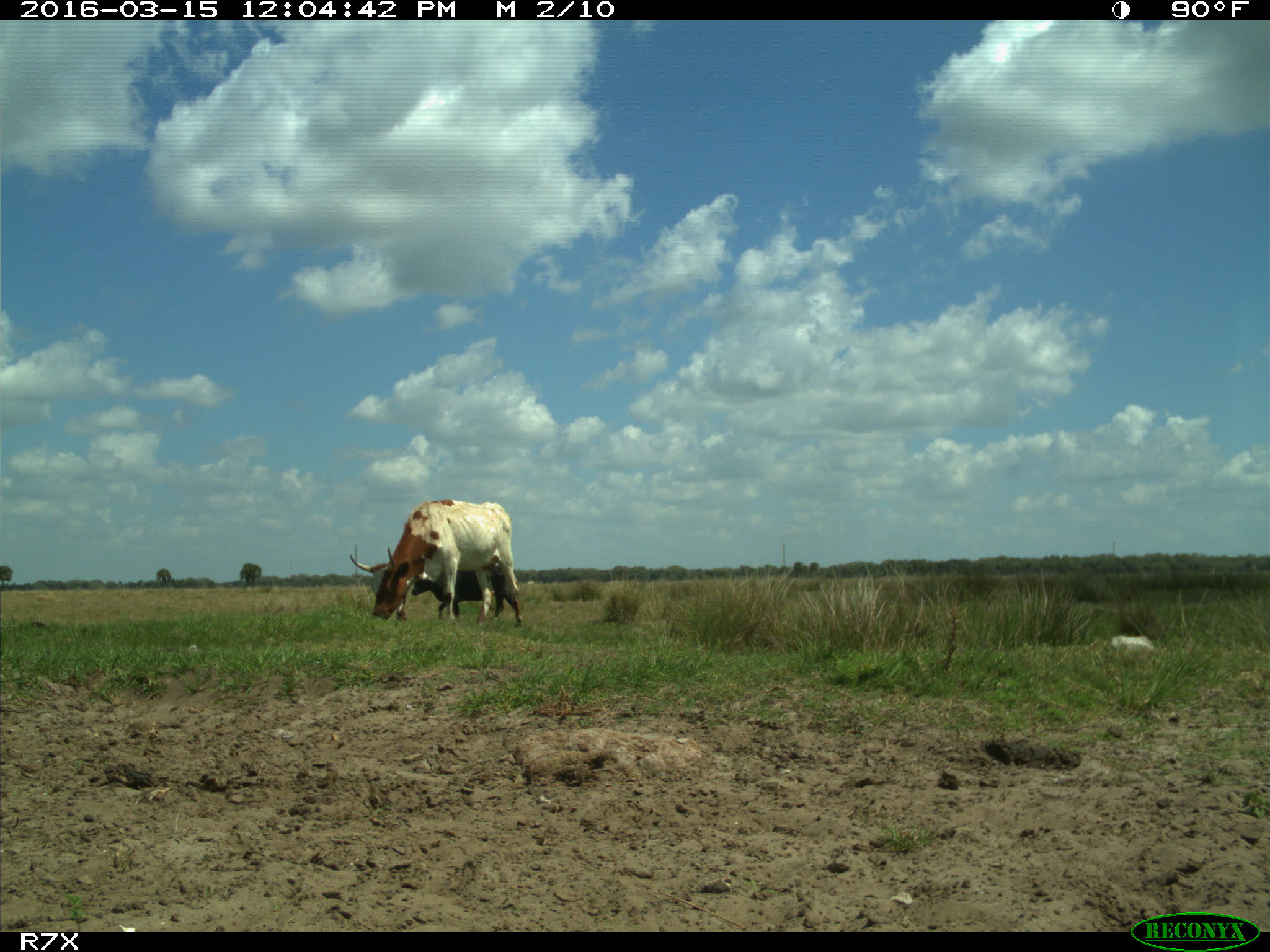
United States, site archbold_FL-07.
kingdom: Animalia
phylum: Chordata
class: Mammalia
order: Artiodactyla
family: Bovidae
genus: Bos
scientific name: Bos taurus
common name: domestic cow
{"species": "Bos taurus (domestic cow)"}